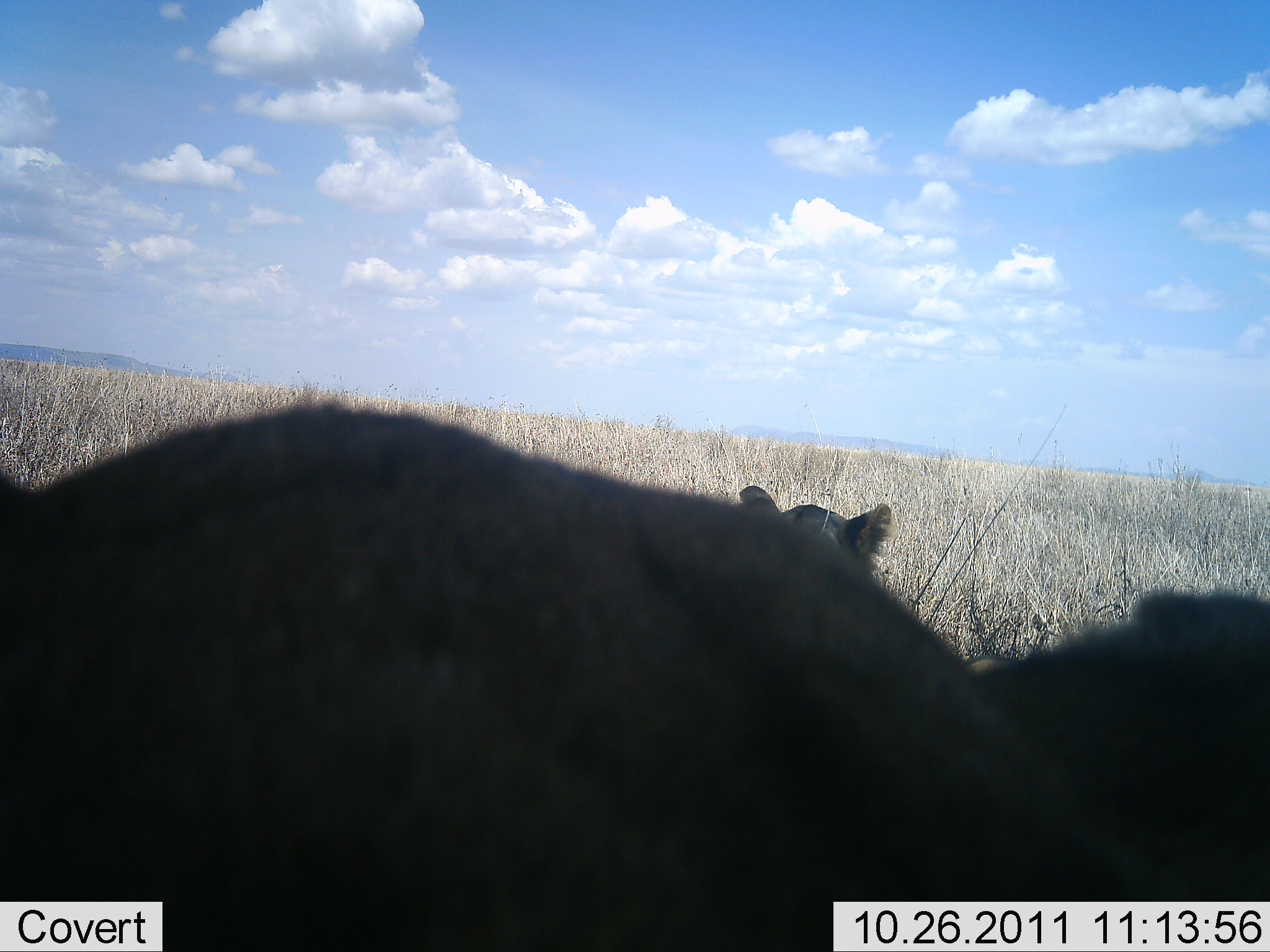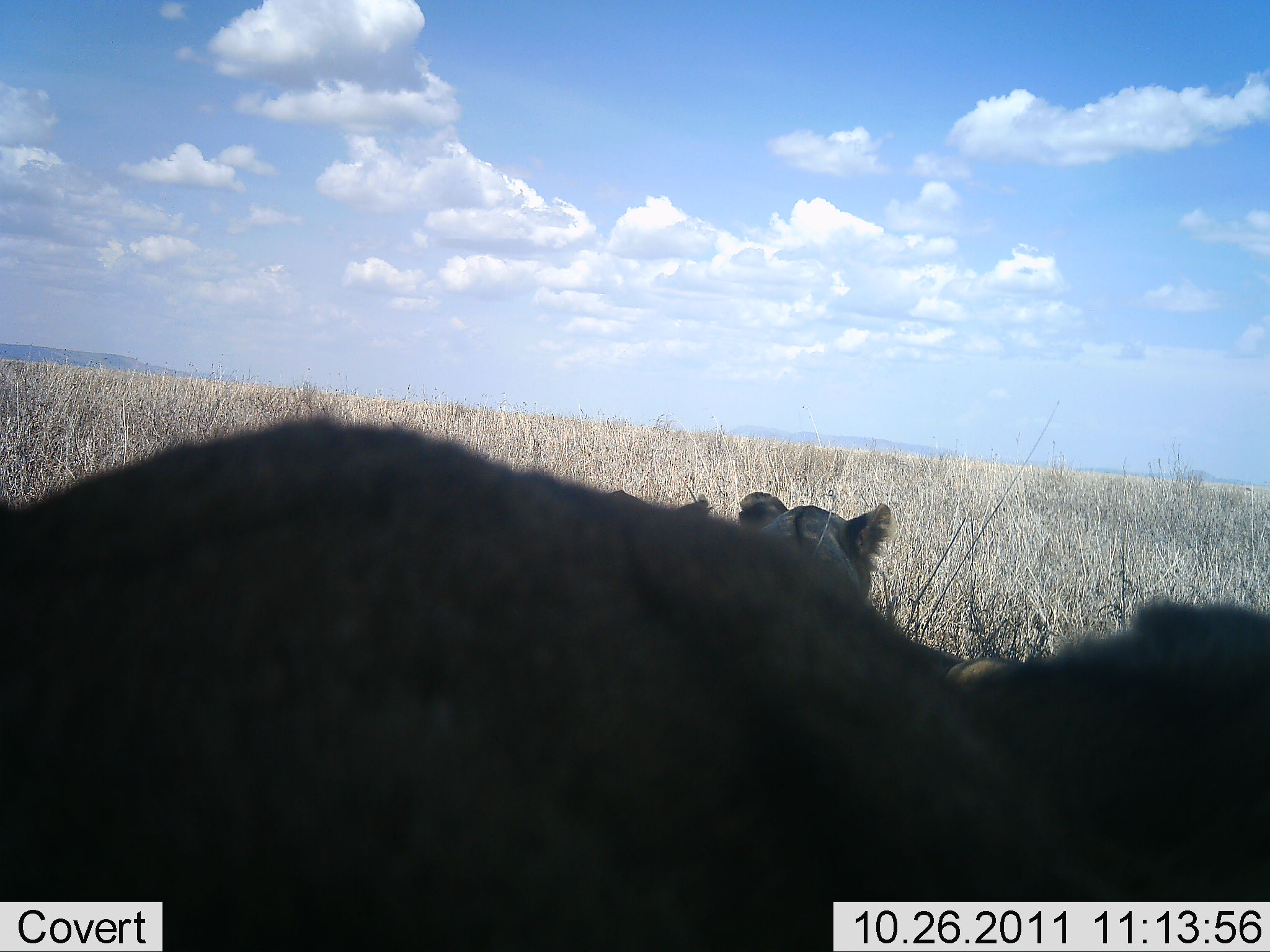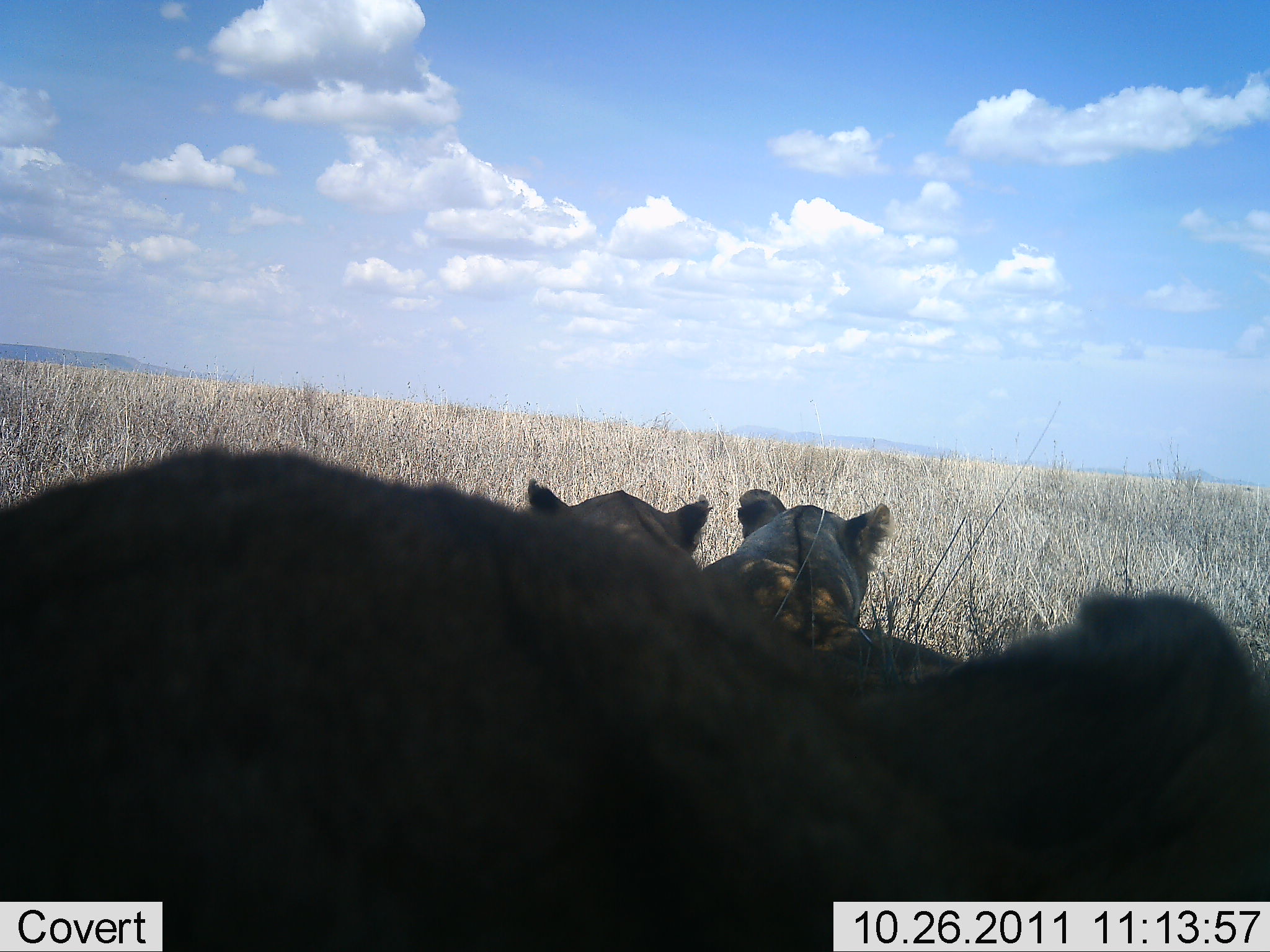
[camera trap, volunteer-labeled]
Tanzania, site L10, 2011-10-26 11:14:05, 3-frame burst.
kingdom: Animalia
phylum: Chordata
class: Mammalia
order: Carnivora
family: Felidae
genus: Panthera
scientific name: Panthera leo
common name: lion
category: lionfemale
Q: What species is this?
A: Lionfemale (lion) (Panthera leo).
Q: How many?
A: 3.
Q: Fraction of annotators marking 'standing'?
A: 0%.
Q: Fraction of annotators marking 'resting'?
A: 100%.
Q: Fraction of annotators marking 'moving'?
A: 7%.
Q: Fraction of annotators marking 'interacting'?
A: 7%.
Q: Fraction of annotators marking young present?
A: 7%.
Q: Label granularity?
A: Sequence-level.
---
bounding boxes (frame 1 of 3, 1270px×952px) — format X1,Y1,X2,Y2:
animal: 0,396,1193,952; 969,584,1267,901; 735,477,888,580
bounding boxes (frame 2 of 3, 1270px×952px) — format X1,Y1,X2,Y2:
animal: 0,421,1268,951; 952,591,1270,903; 740,485,893,597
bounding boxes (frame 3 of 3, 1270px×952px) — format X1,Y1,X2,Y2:
animal: 0,431,1268,950; 825,585,1270,903; 698,487,895,626; 516,473,706,563